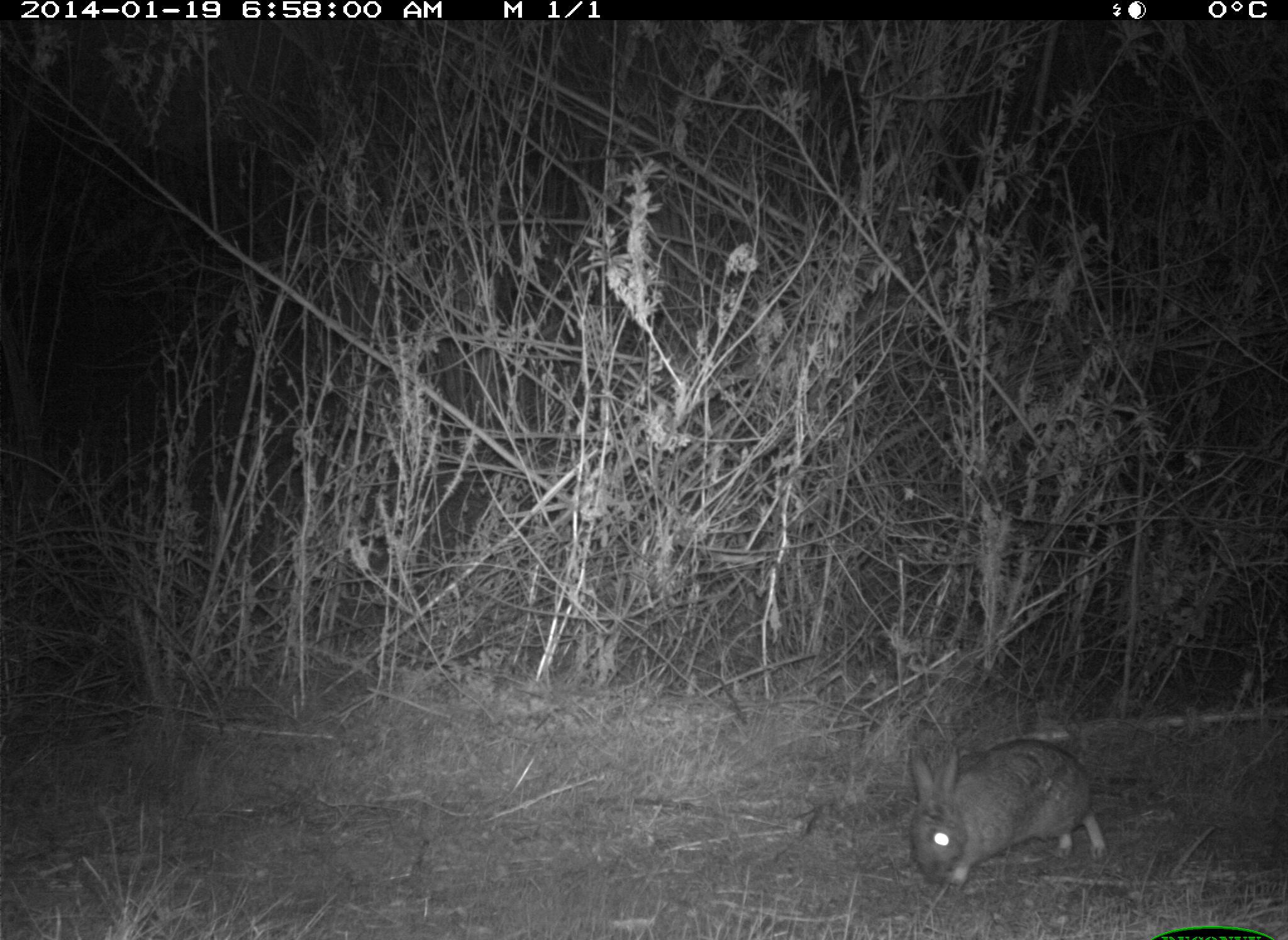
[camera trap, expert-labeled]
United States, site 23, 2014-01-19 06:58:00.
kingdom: Animalia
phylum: Chordata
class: Mammalia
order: Lagomorpha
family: Leporidae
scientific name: Leporidae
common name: rabbits and hares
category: rabbit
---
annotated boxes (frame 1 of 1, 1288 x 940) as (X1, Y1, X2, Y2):
rabbit: (901, 736, 1108, 896)